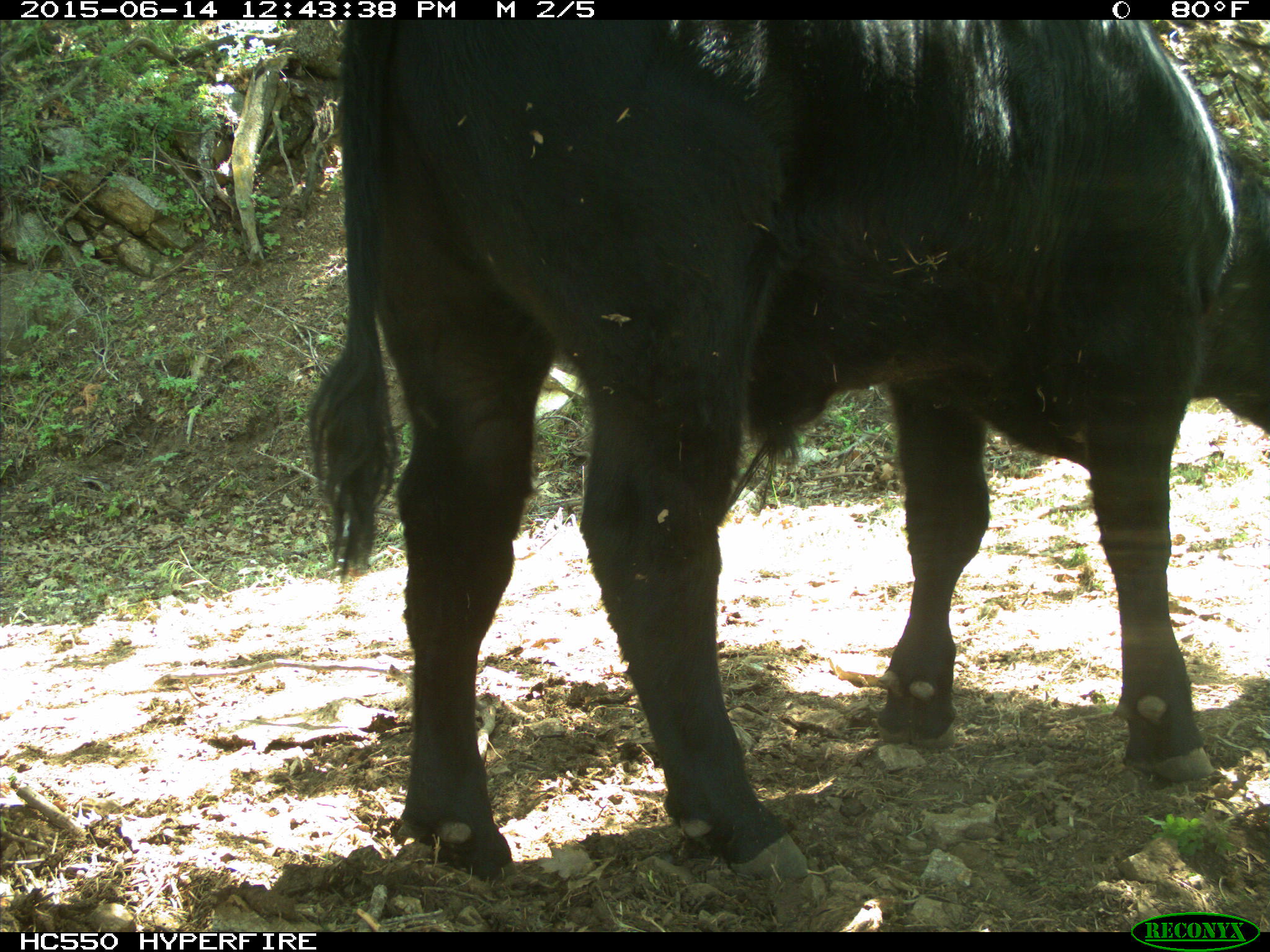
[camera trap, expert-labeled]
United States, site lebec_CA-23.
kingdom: Animalia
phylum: Chordata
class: Mammalia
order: Artiodactyla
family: Bovidae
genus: Bos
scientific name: Bos taurus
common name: domestic cow